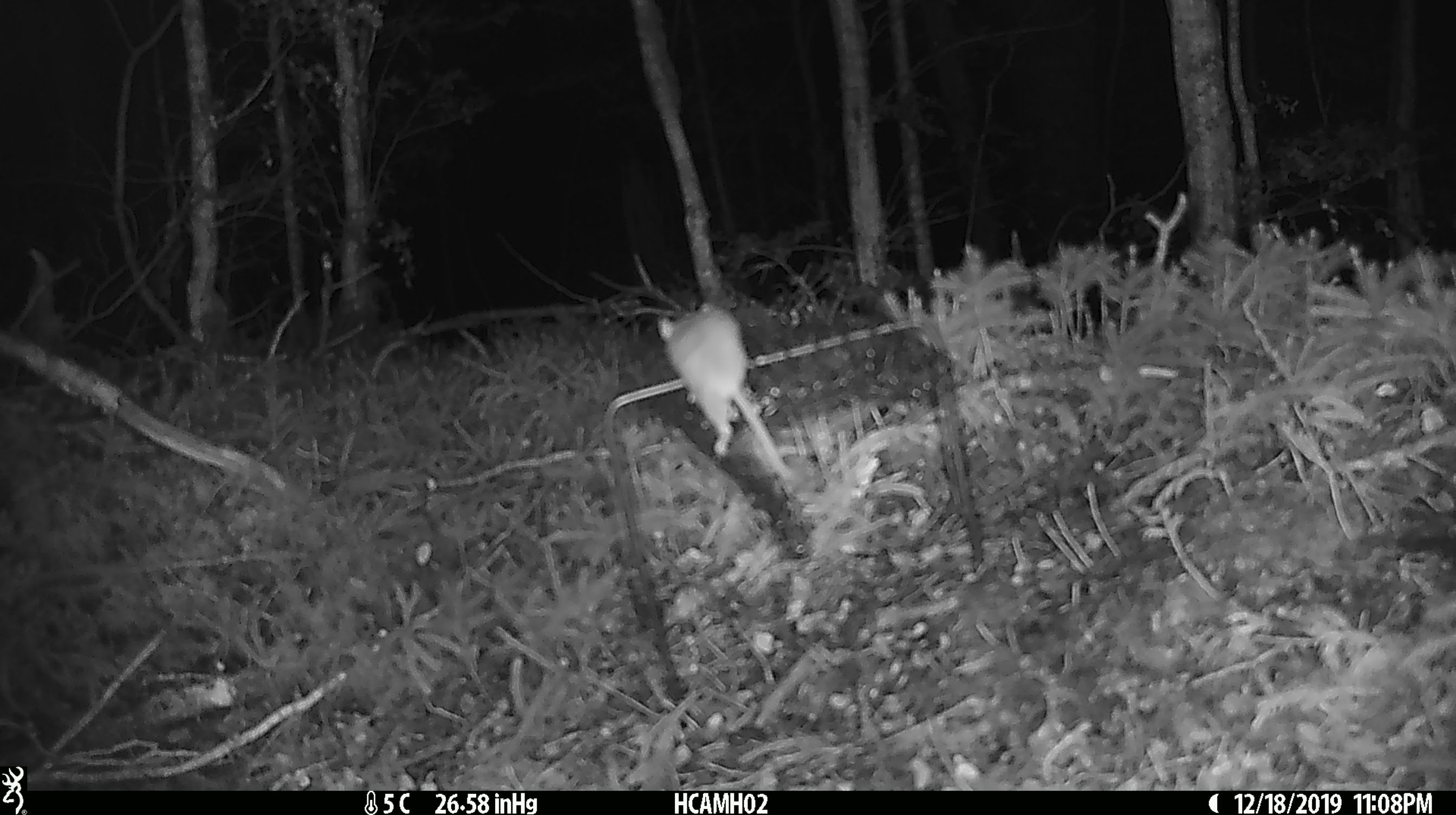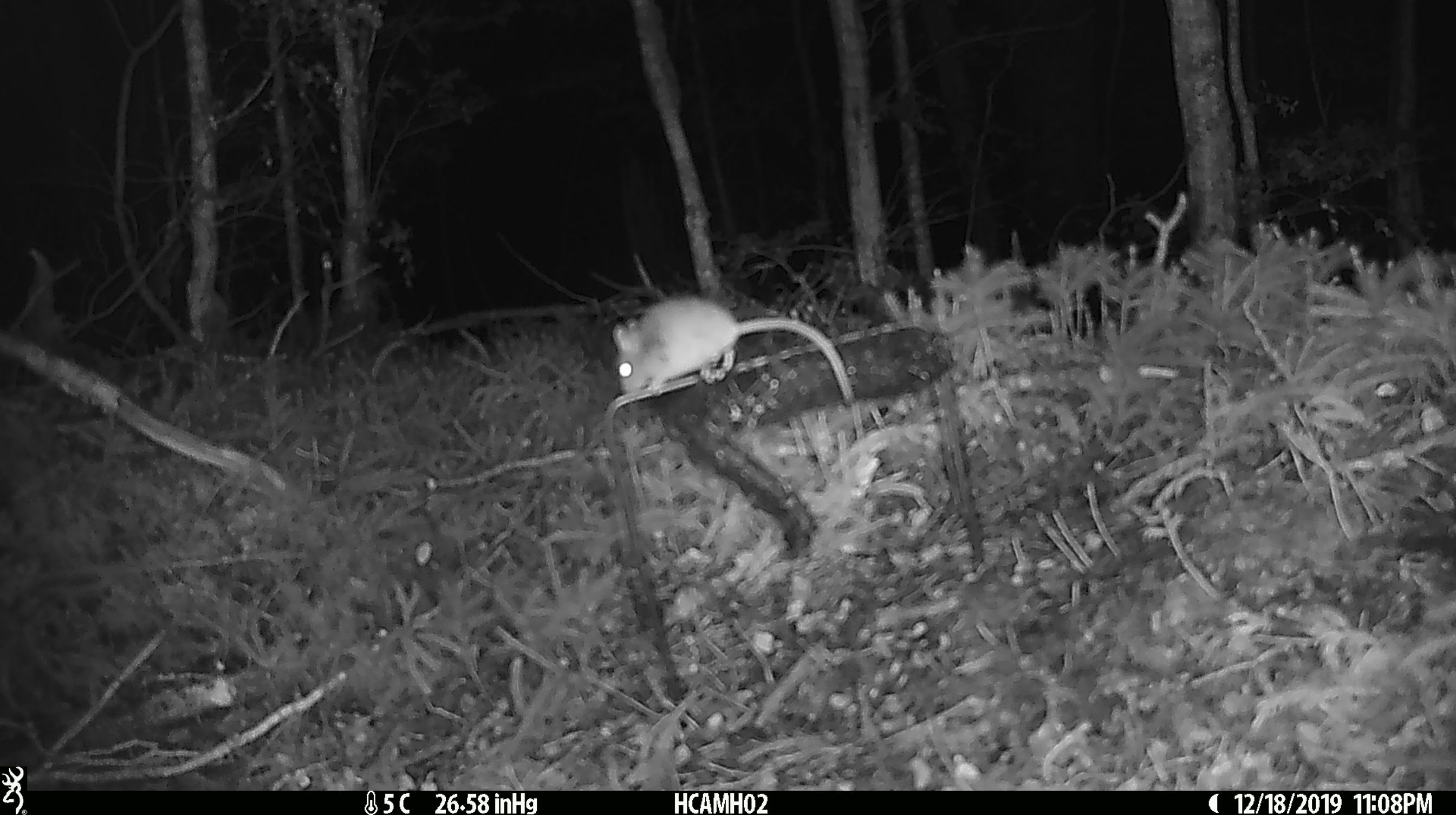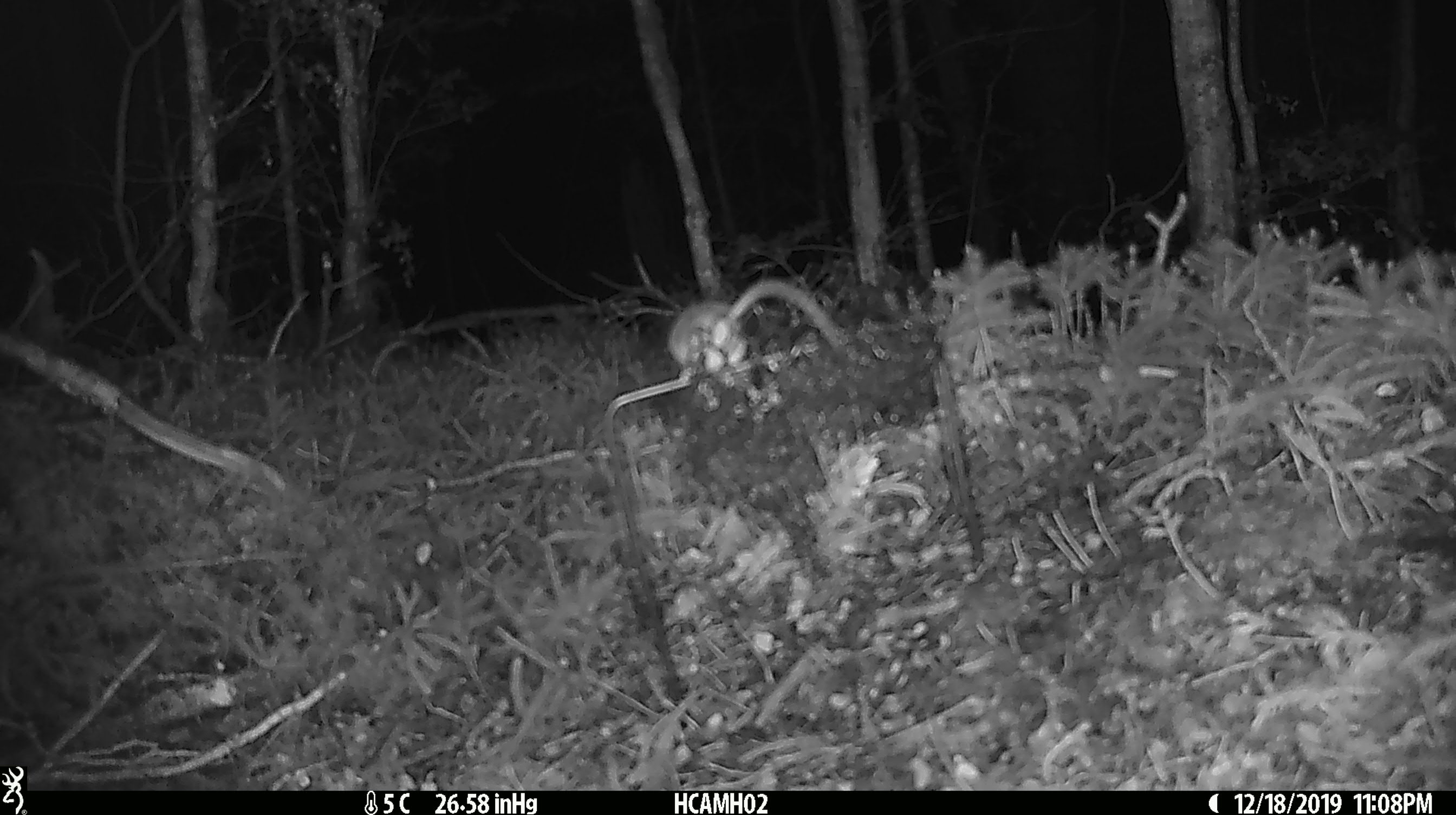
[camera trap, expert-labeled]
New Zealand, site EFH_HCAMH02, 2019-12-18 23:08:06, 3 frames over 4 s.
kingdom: Animalia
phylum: Chordata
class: Mammalia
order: Rodentia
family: Muridae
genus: Mus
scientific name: Mus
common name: mouse